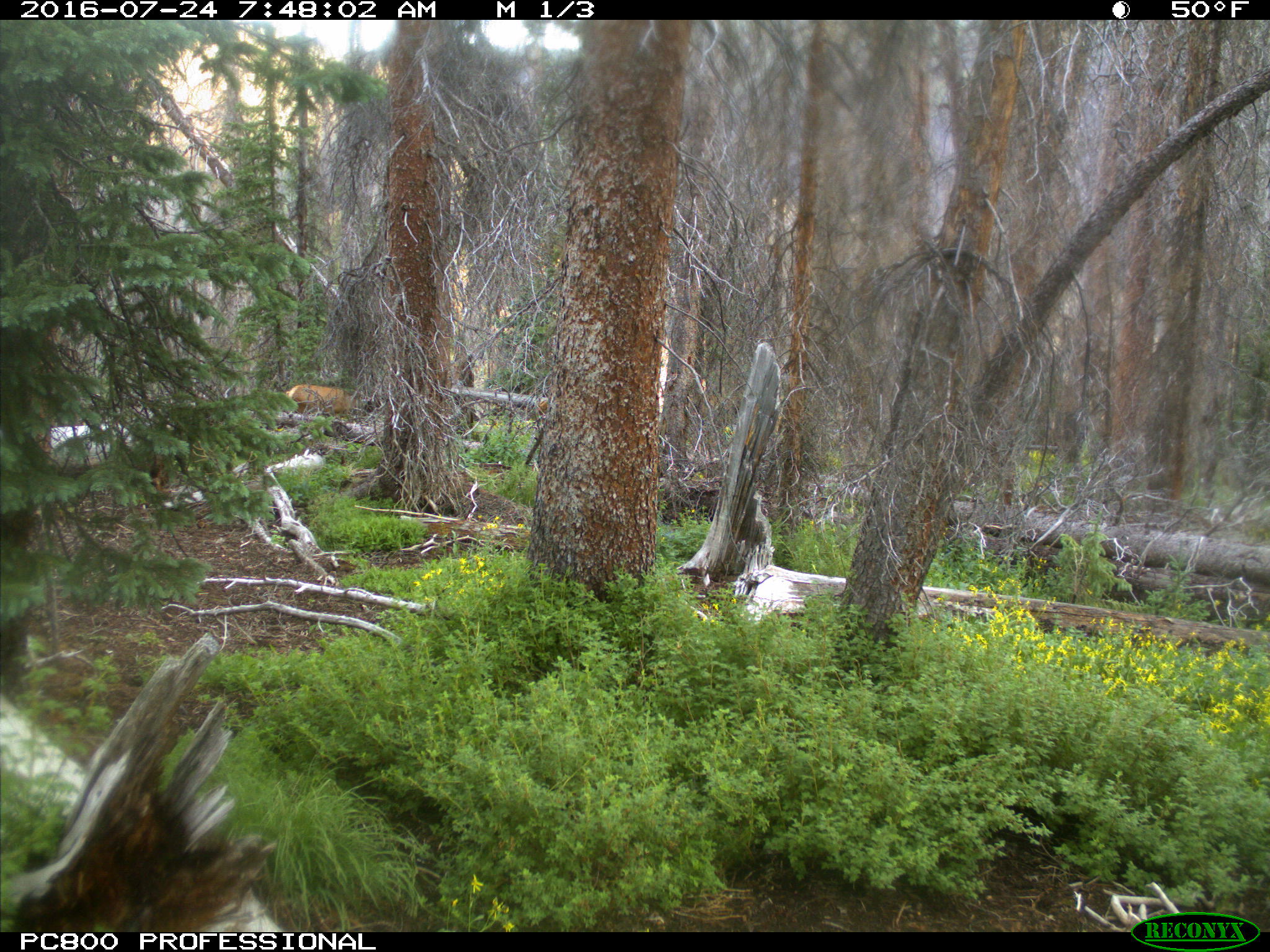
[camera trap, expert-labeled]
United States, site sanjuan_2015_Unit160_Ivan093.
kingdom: Animalia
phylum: Chordata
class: Mammalia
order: Artiodactyla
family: Cervidae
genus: Cervus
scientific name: Cervus elaphus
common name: red deer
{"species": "Cervus elaphus (red deer)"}